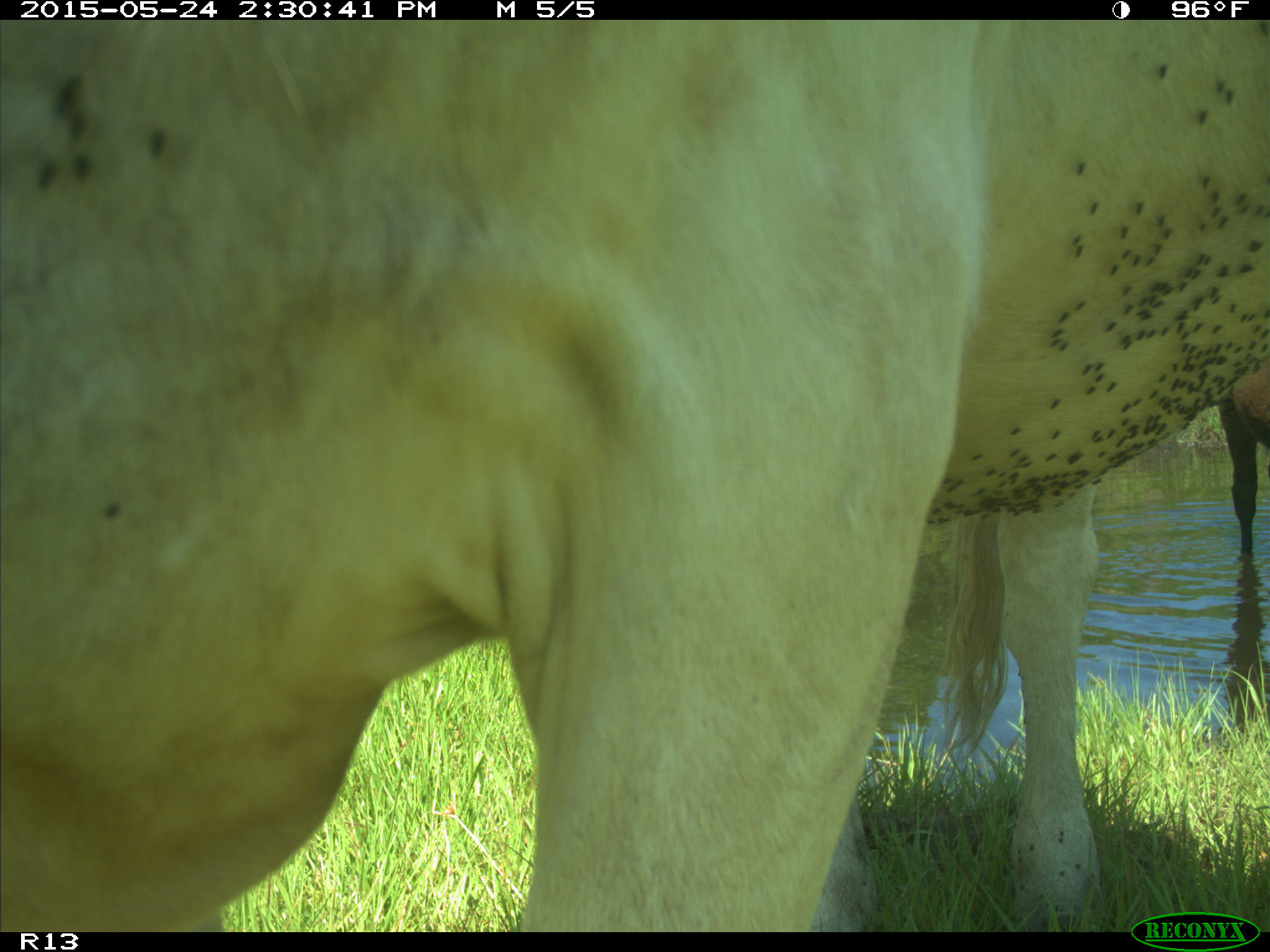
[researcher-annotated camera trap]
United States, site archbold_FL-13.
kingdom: Animalia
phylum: Chordata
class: Mammalia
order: Artiodactyla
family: Bovidae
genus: Bos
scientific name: Bos taurus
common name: domestic cow